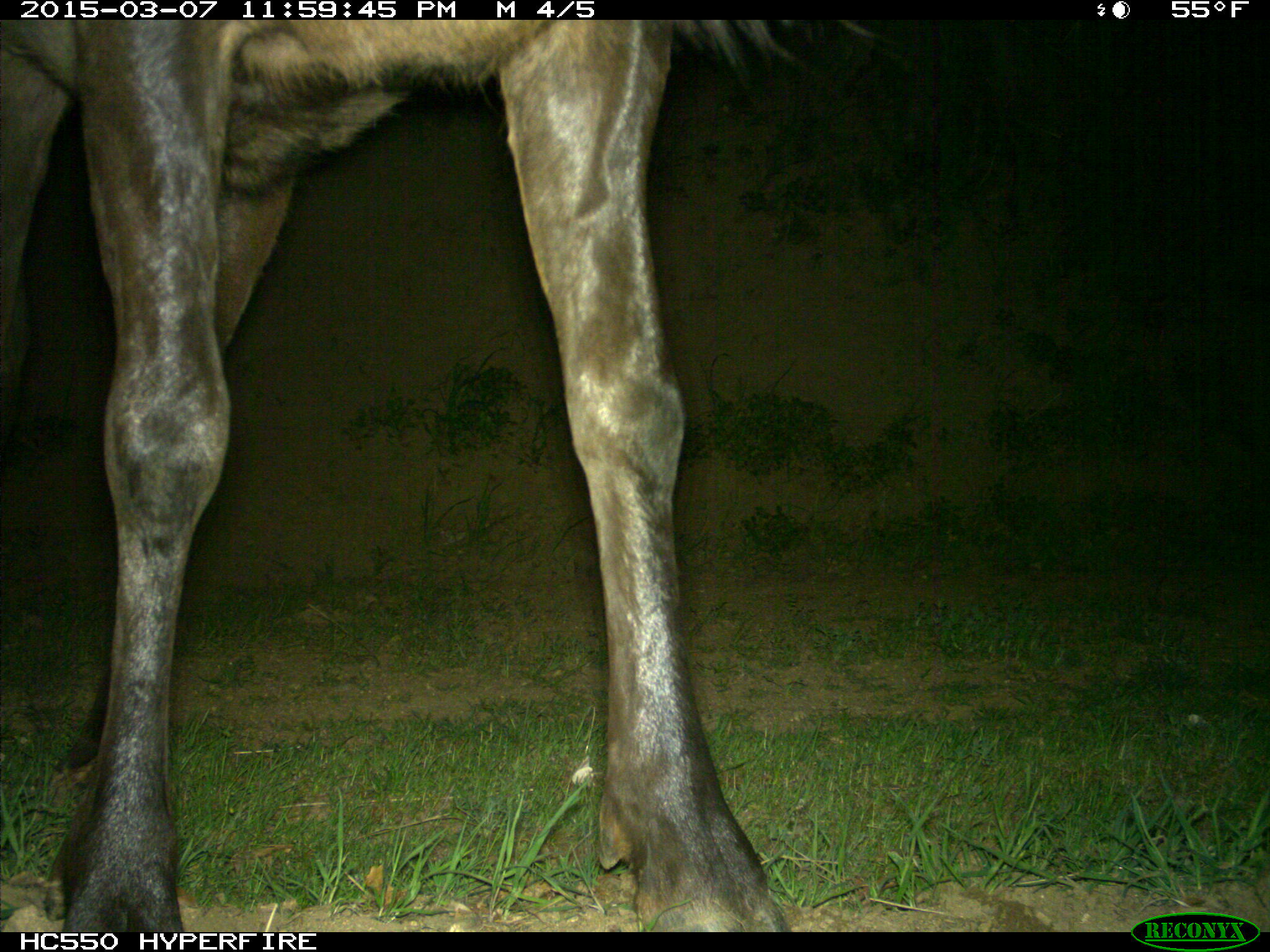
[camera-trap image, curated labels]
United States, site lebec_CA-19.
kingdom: Animalia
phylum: Chordata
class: Mammalia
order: Artiodactyla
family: Cervidae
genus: Cervus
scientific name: Cervus canadensis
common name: elk